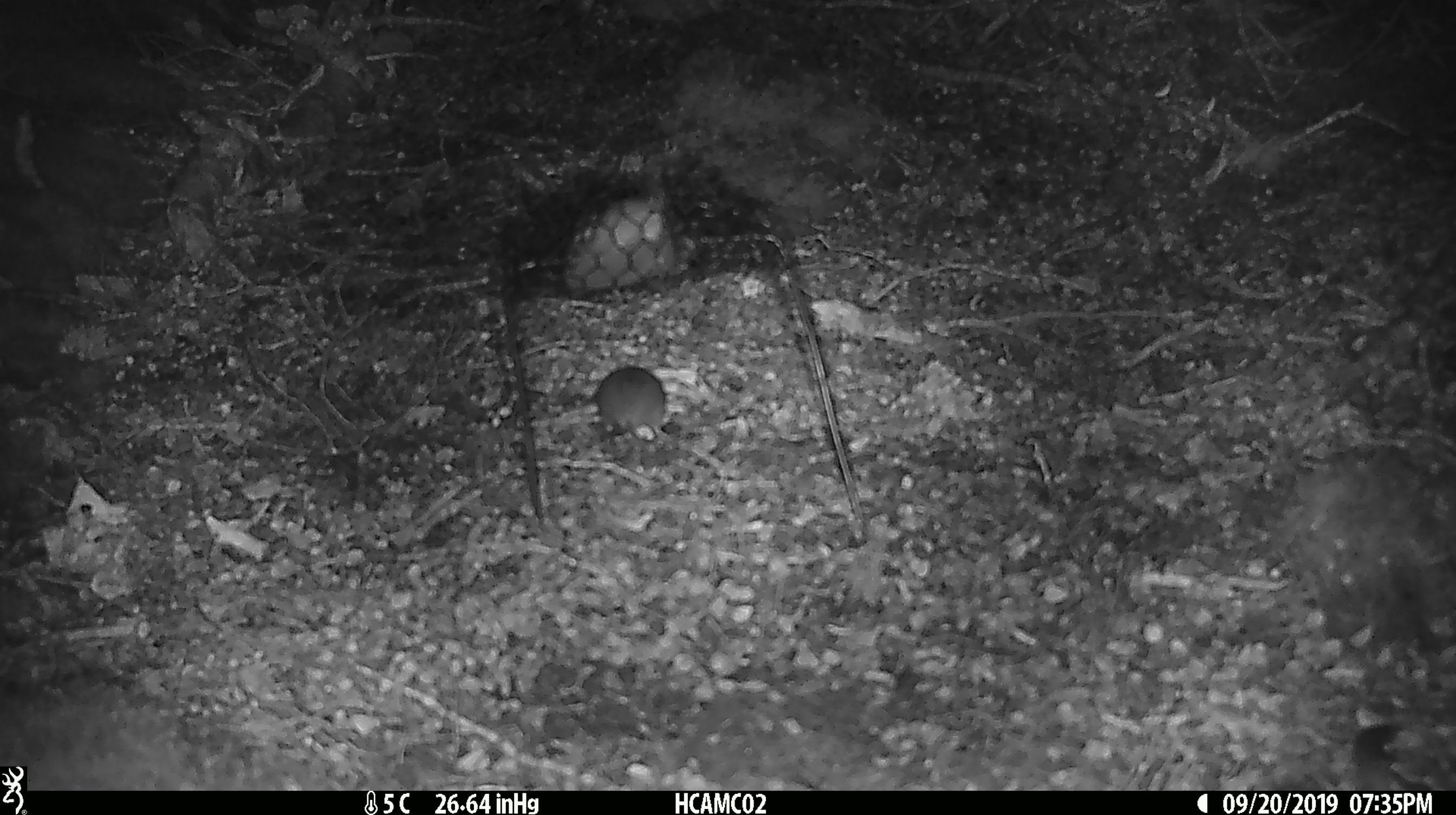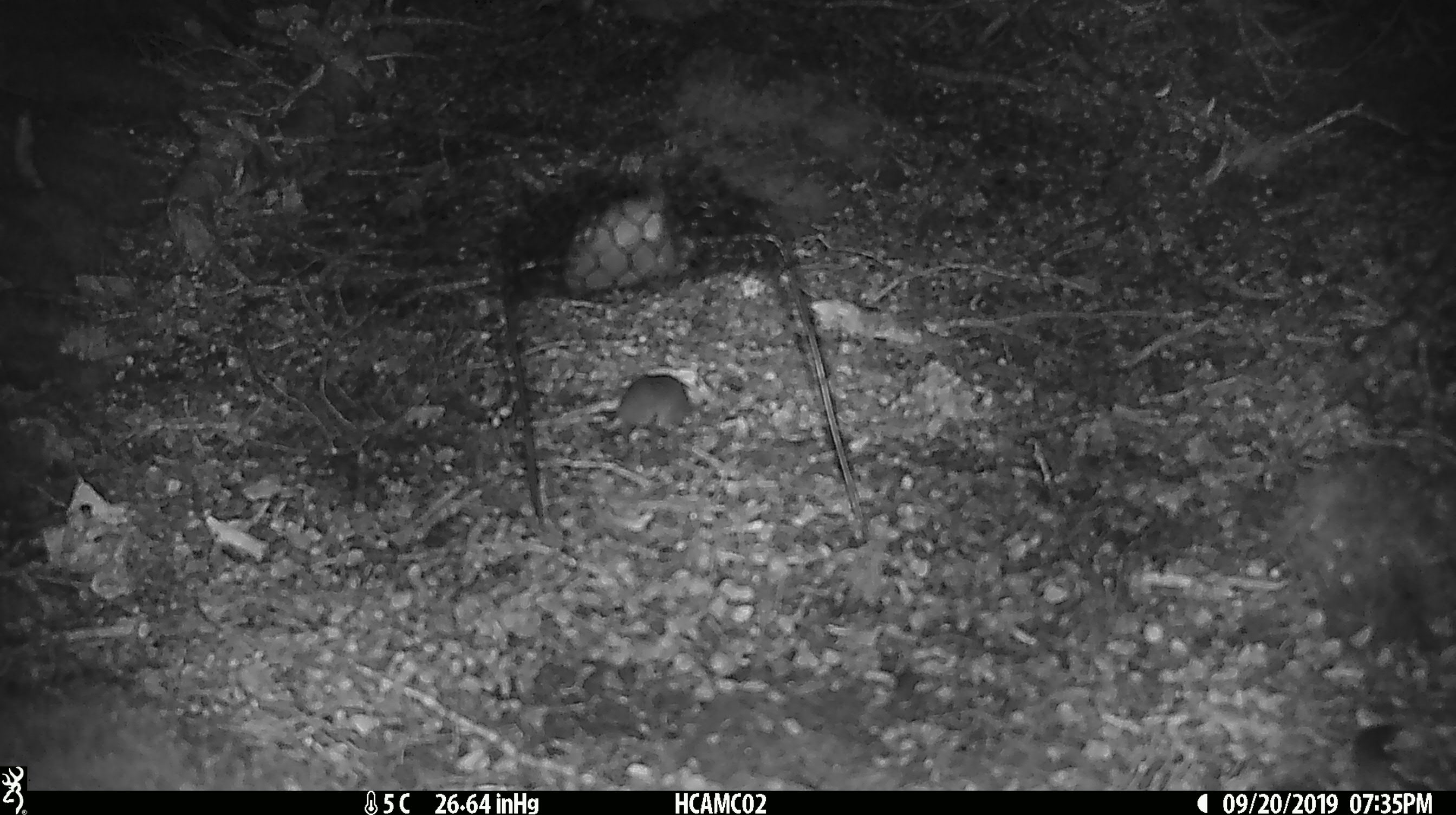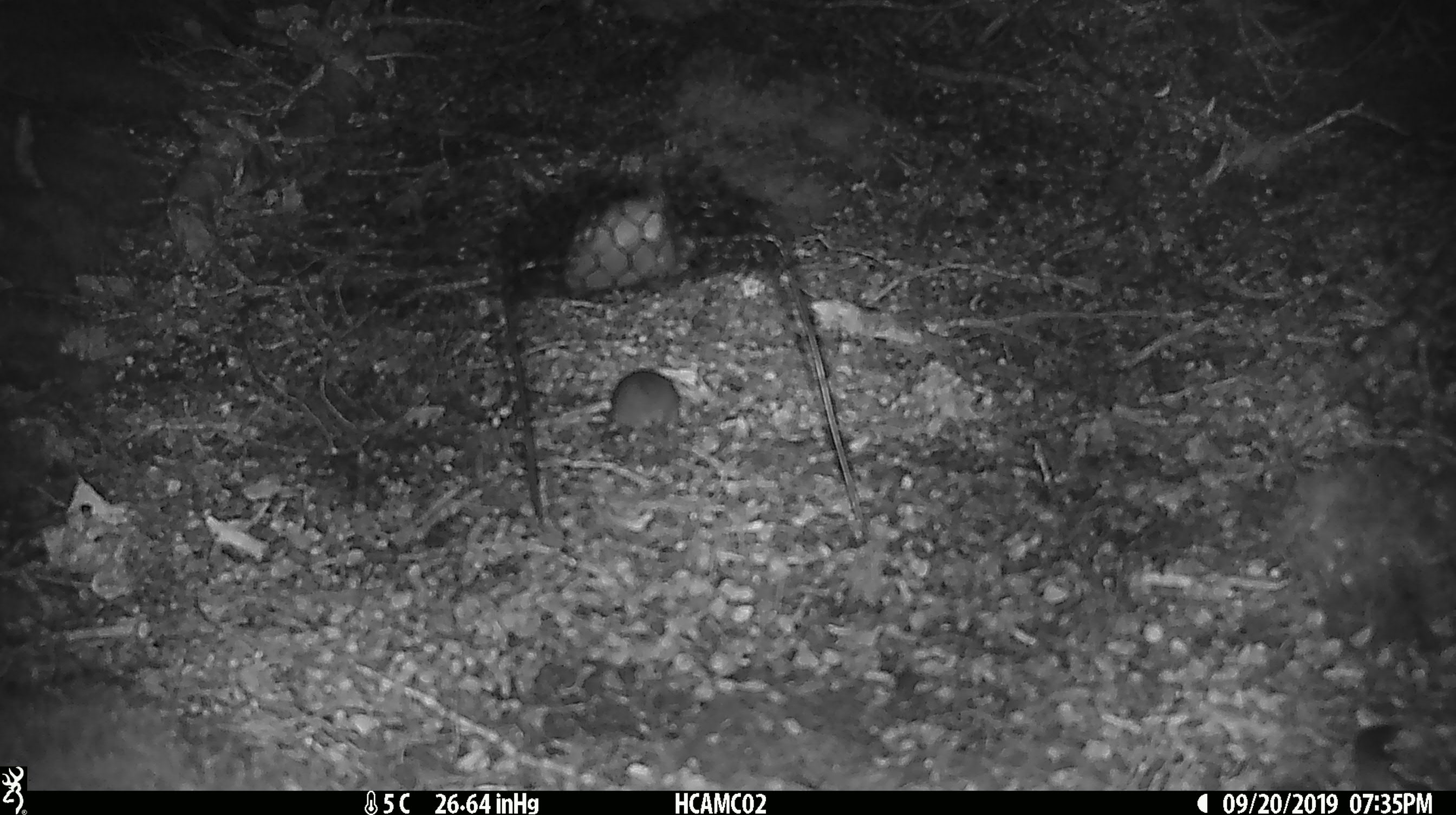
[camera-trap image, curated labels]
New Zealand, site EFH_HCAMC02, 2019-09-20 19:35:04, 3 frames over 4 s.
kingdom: Animalia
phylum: Chordata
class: Mammalia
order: Rodentia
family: Muridae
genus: Mus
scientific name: Mus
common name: mouse